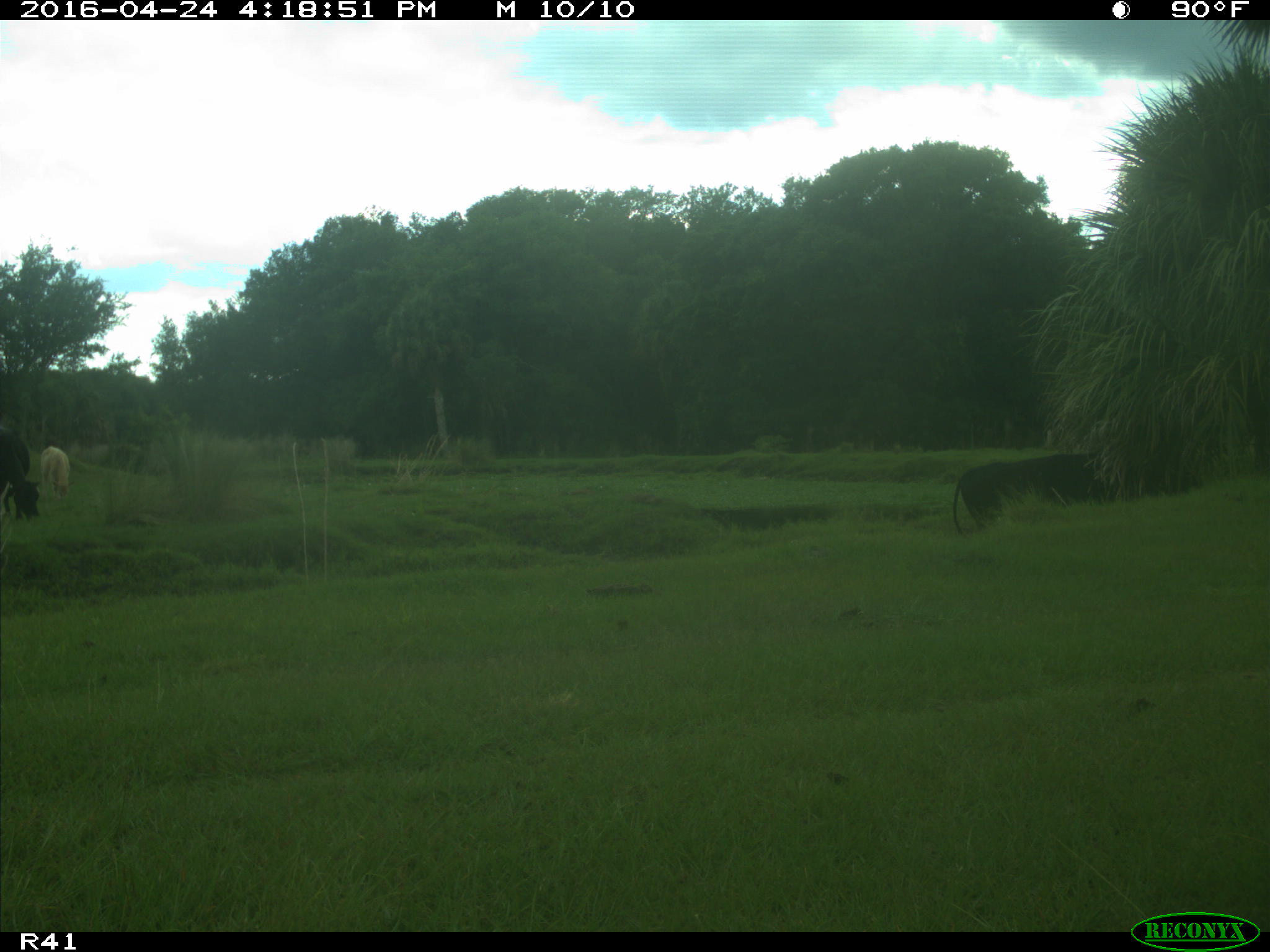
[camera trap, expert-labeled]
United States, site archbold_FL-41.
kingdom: Animalia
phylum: Chordata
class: Mammalia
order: Artiodactyla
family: Bovidae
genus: Bos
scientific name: Bos taurus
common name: domestic cow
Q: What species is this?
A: Bos taurus (domestic cow).